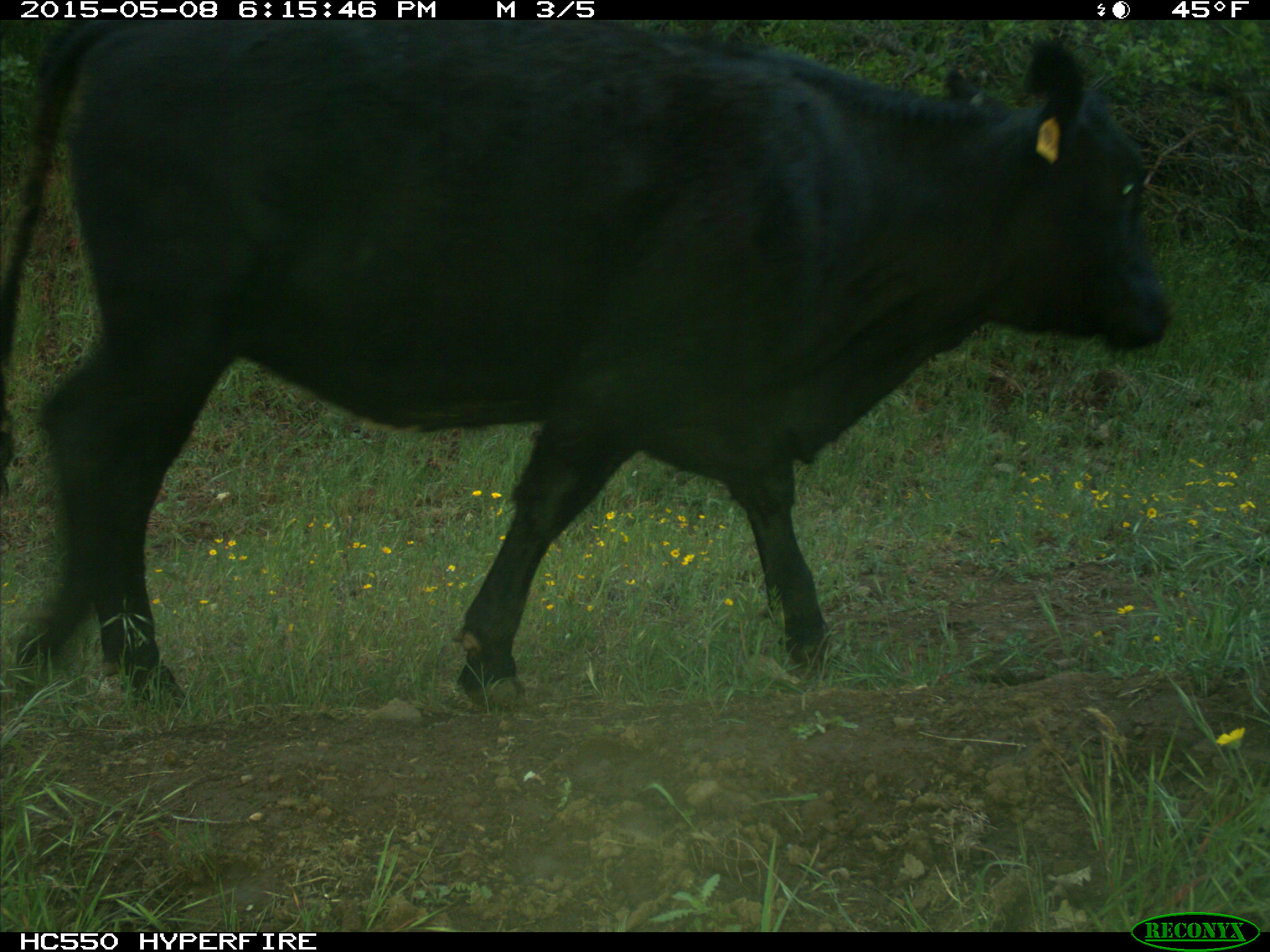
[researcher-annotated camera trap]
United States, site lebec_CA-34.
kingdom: Animalia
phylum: Chordata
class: Mammalia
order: Artiodactyla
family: Bovidae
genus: Bos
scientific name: Bos taurus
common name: domestic cow